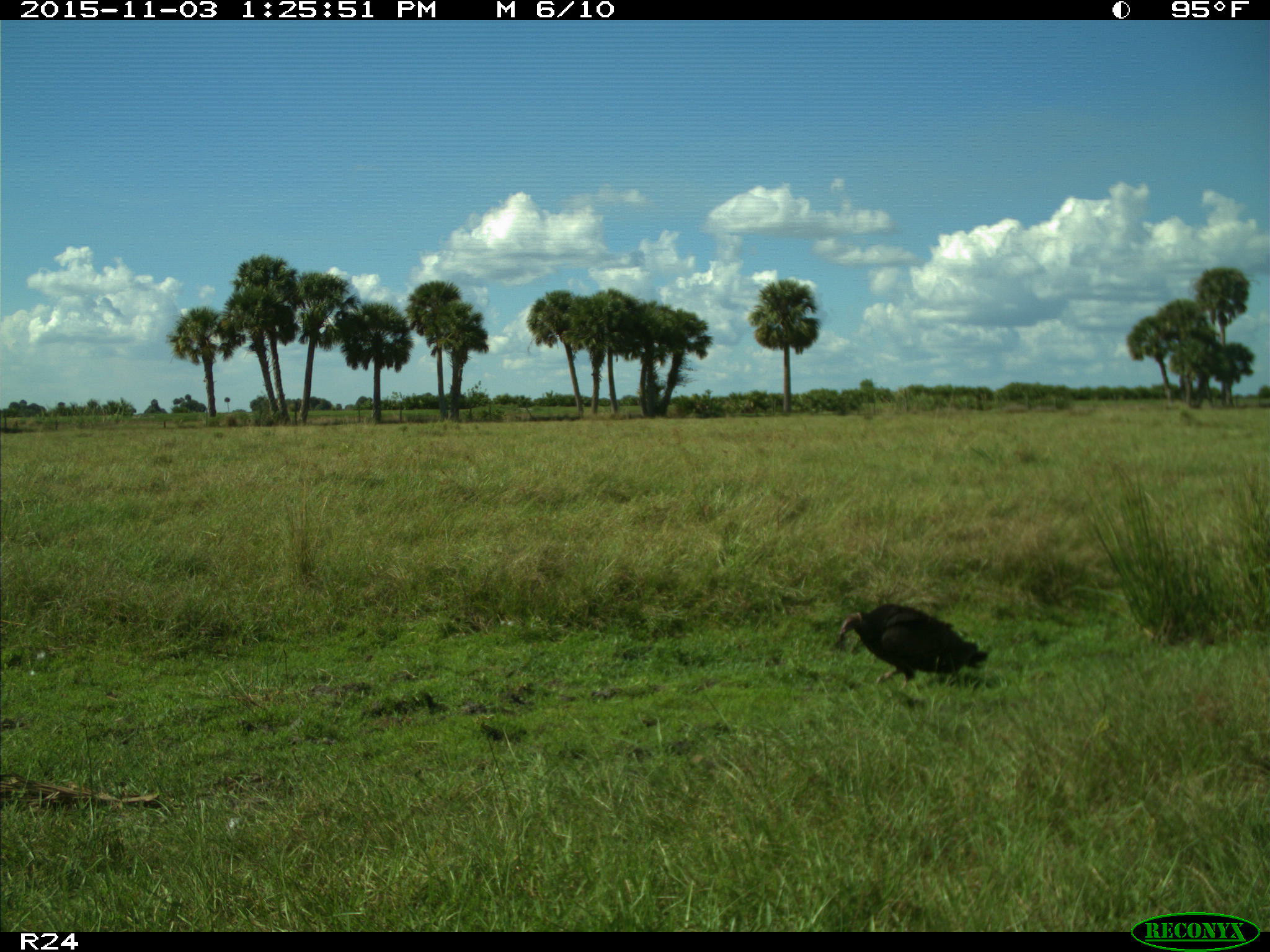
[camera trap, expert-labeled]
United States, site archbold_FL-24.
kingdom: Animalia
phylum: Chordata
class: Aves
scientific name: Aves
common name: birds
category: unidentified bird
Unidentified bird (birds) (Aves).